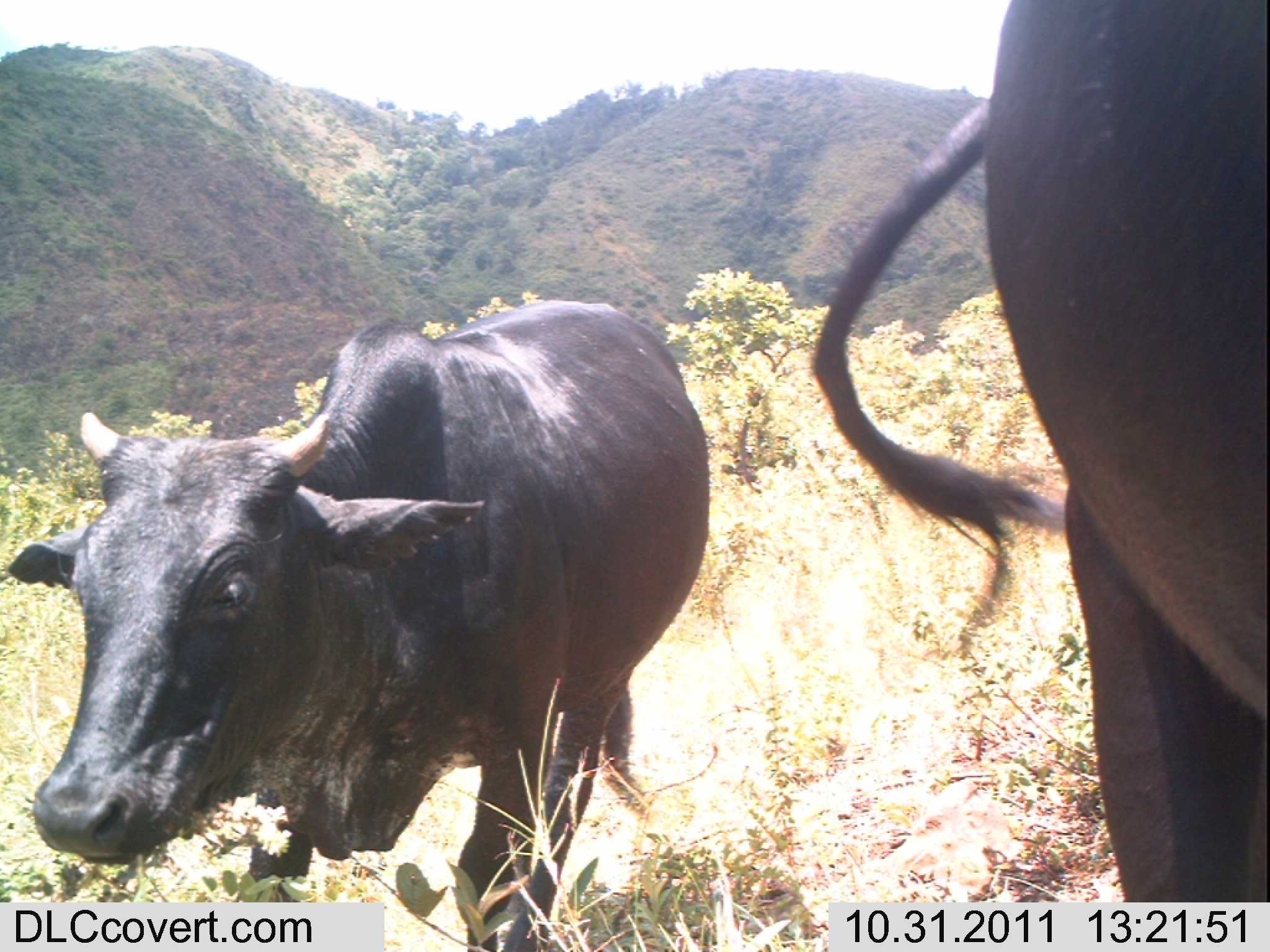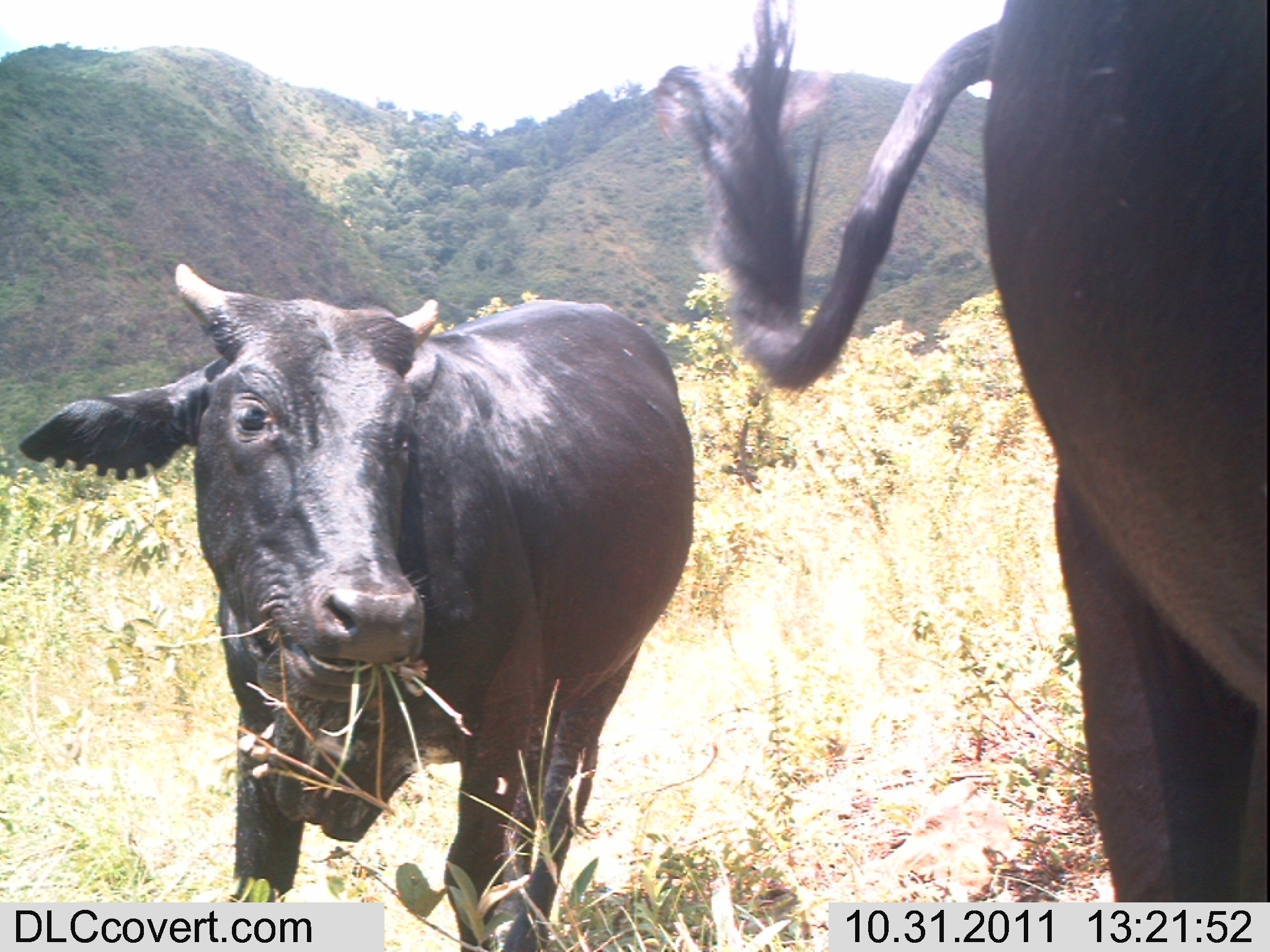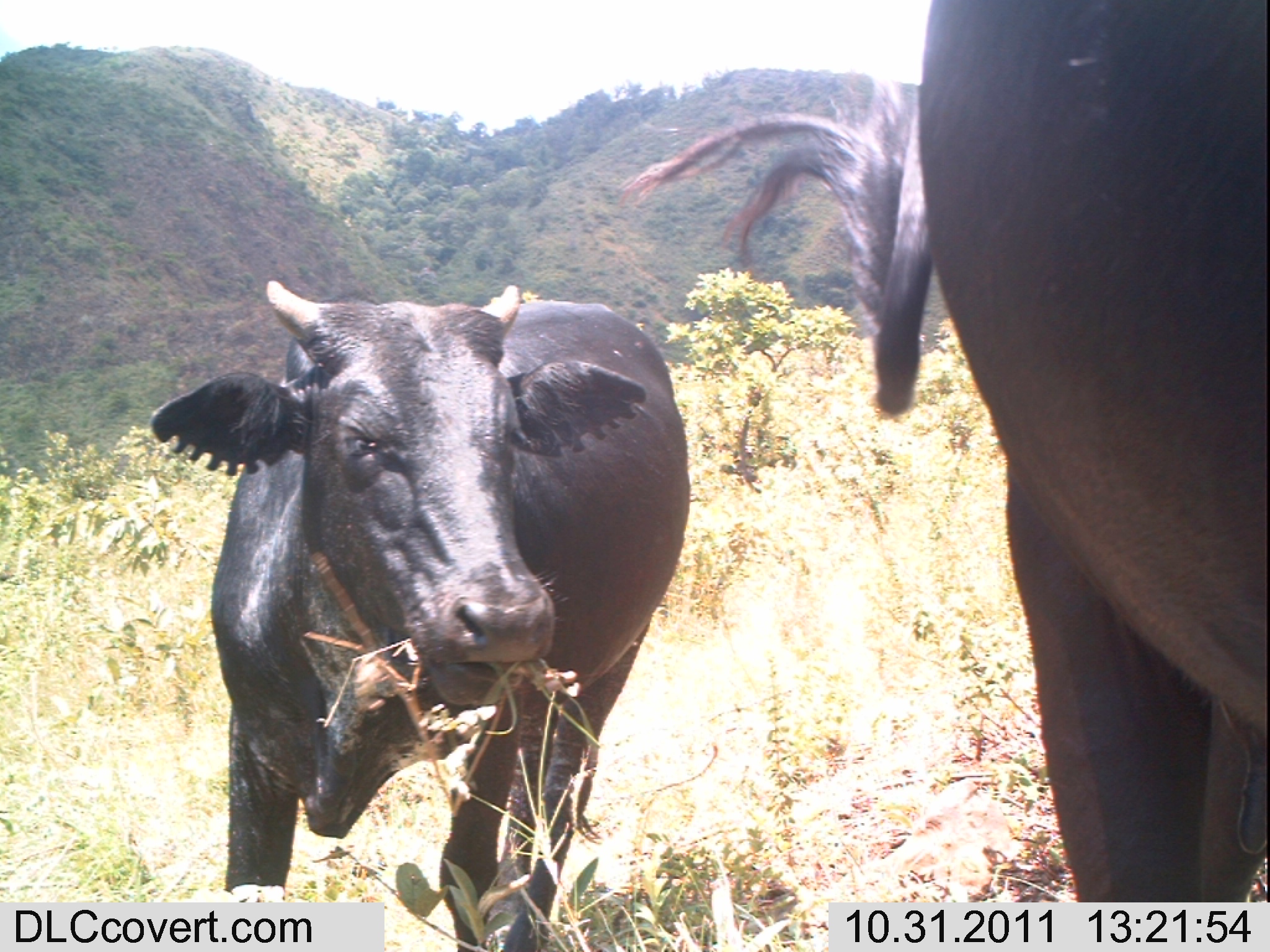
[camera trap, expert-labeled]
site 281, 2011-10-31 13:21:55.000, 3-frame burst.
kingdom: Animalia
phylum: Chordata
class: Mammalia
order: Artiodactyla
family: Bovidae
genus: Bos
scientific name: Bos taurus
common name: domestic cattle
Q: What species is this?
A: Bos taurus (domestic cattle).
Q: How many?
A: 2.